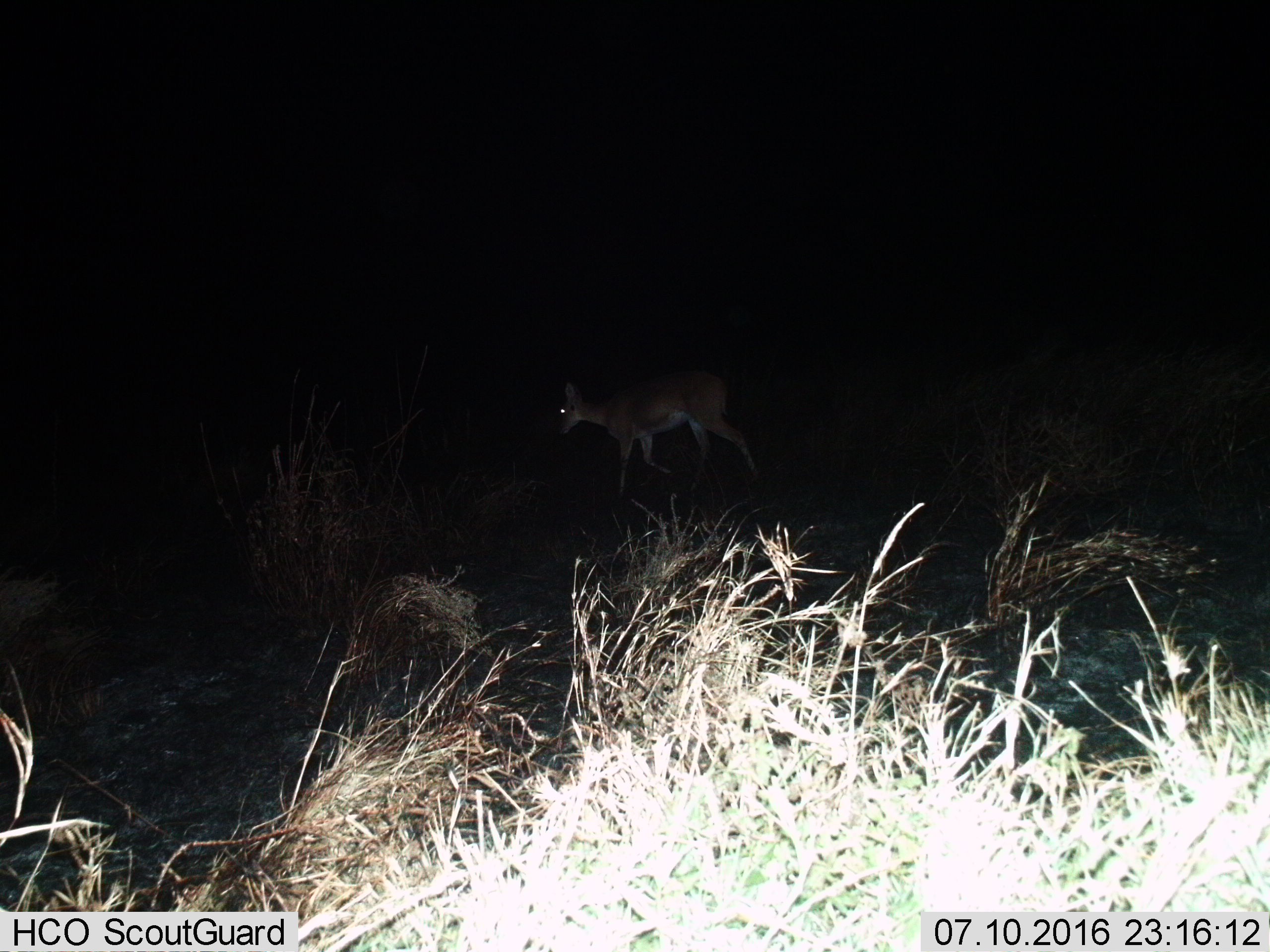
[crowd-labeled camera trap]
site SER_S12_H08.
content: unidentified animal